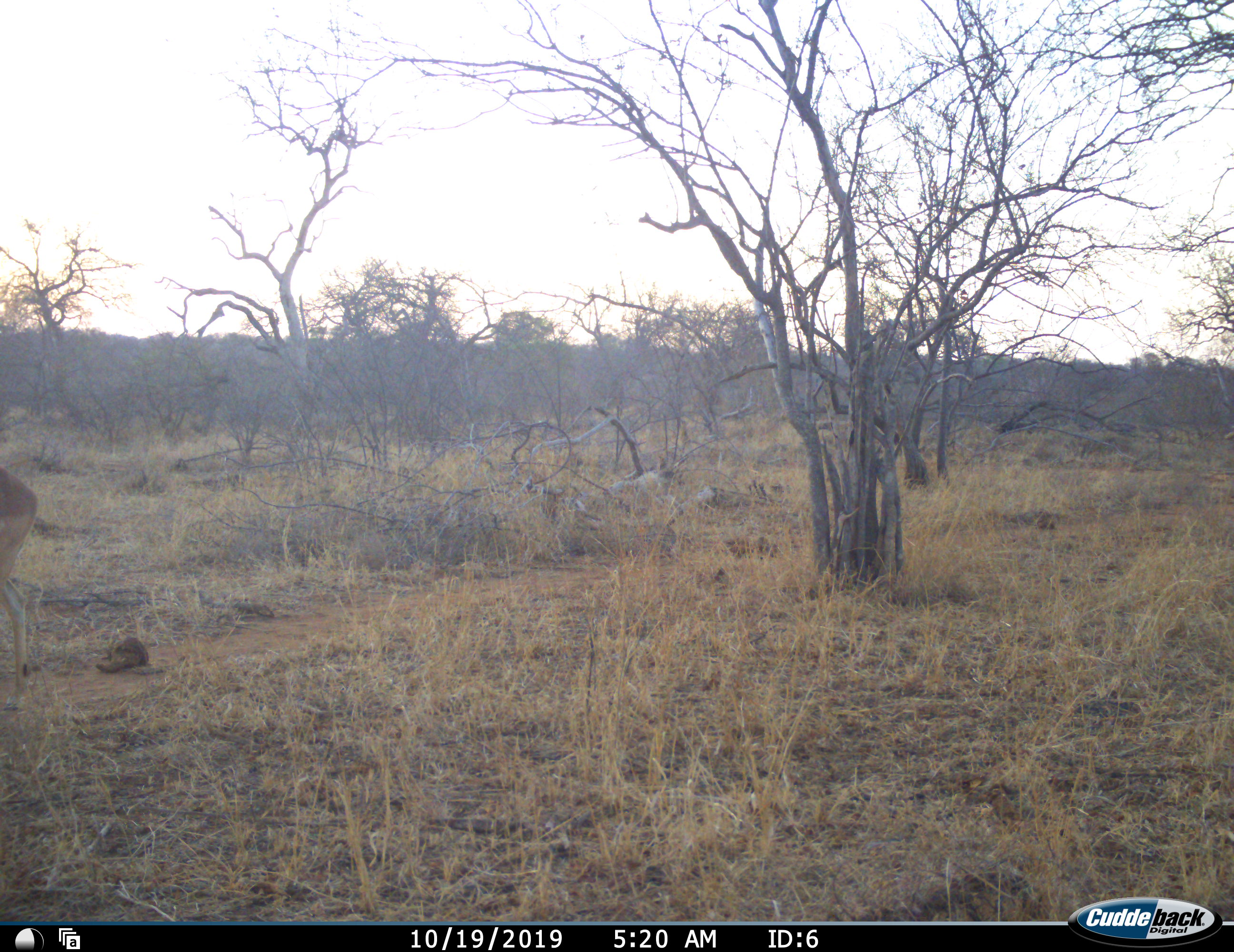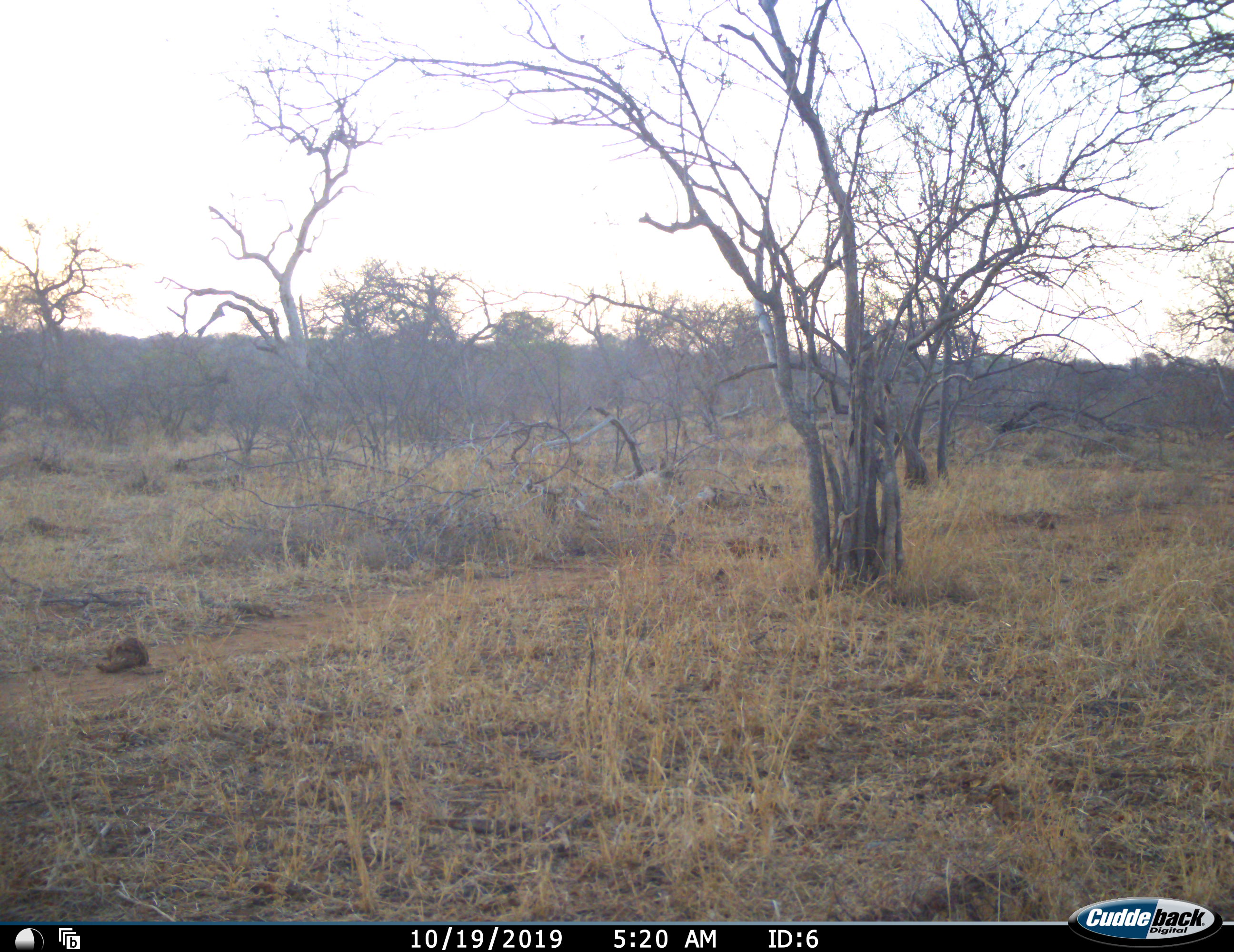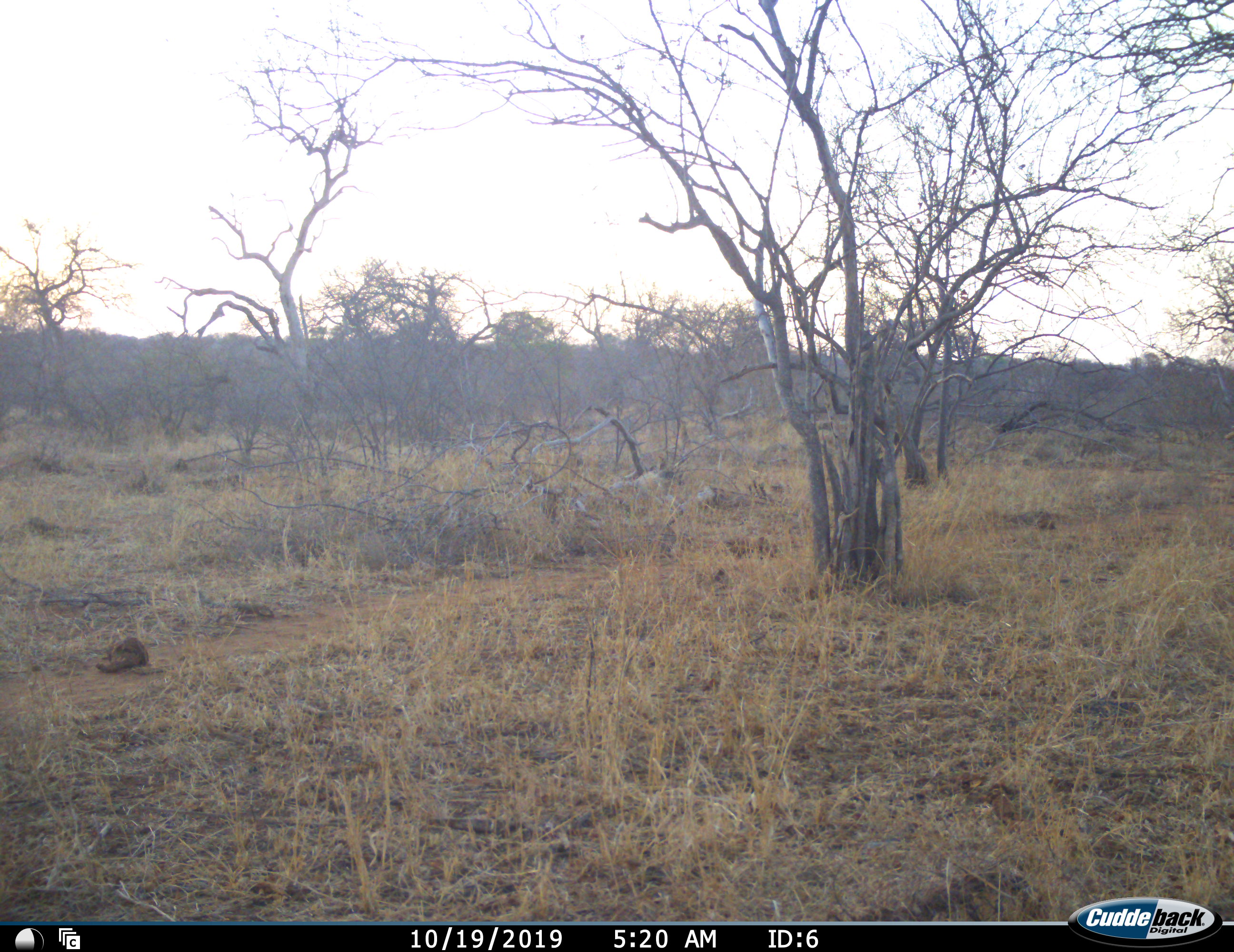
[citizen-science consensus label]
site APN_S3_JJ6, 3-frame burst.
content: unidentified animal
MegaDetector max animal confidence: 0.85